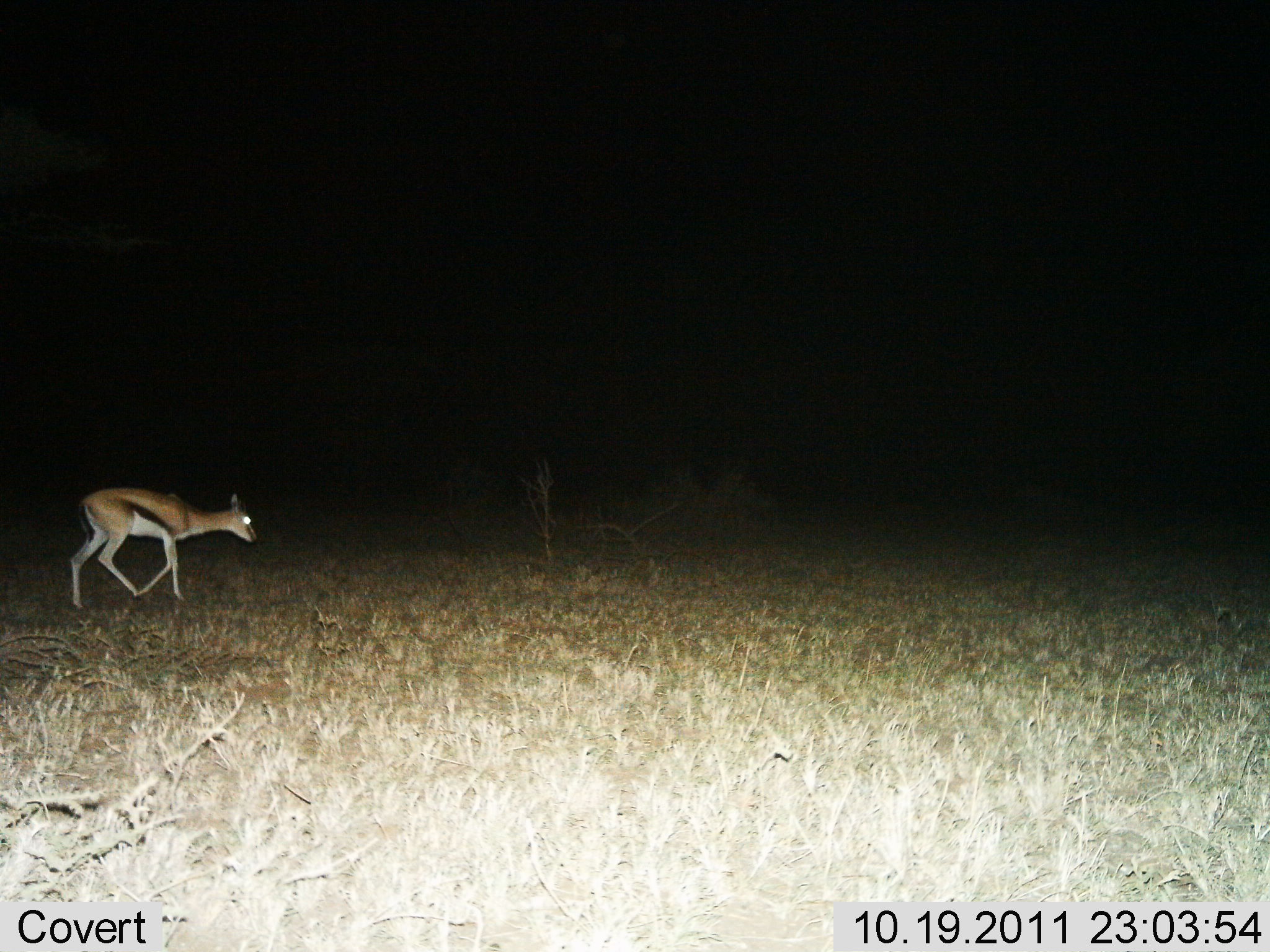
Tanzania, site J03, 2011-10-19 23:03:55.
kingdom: Animalia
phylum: Chordata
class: Mammalia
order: Artiodactyla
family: Bovidae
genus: Eudorcas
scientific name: Eudorcas thomsonii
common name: thomson's gazelle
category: gazellethomsons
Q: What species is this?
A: Gazellethomsons (thomson's gazelle) (Eudorcas thomsonii).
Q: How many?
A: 1.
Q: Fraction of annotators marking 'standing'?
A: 6%.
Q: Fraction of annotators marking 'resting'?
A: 0%.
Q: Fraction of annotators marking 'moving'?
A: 94%.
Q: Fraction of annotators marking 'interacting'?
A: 0%.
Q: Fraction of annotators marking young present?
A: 6%.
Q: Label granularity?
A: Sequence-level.